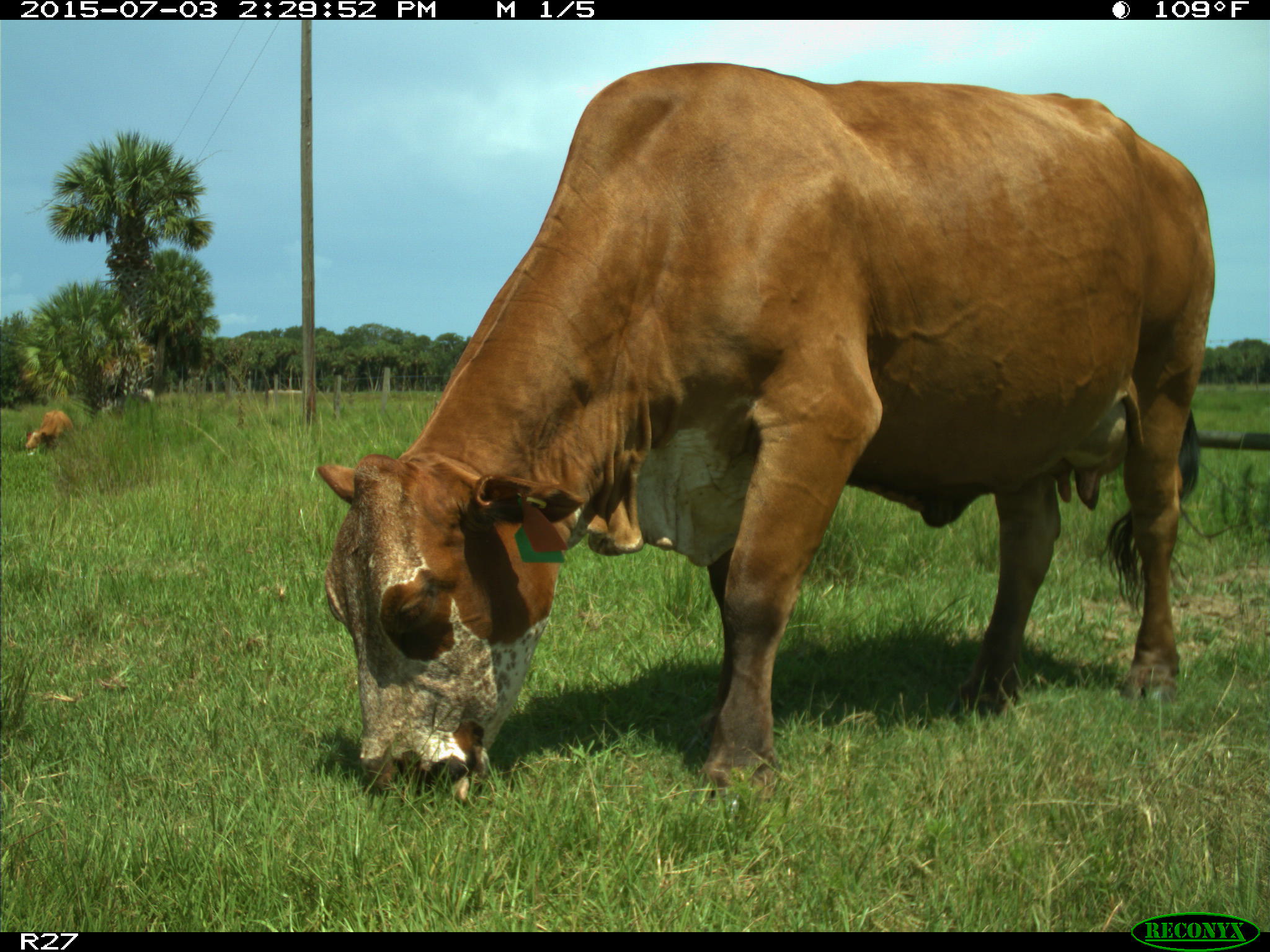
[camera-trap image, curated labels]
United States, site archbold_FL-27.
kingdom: Animalia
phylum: Chordata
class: Mammalia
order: Artiodactyla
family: Bovidae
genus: Bos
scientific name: Bos taurus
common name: domestic cow